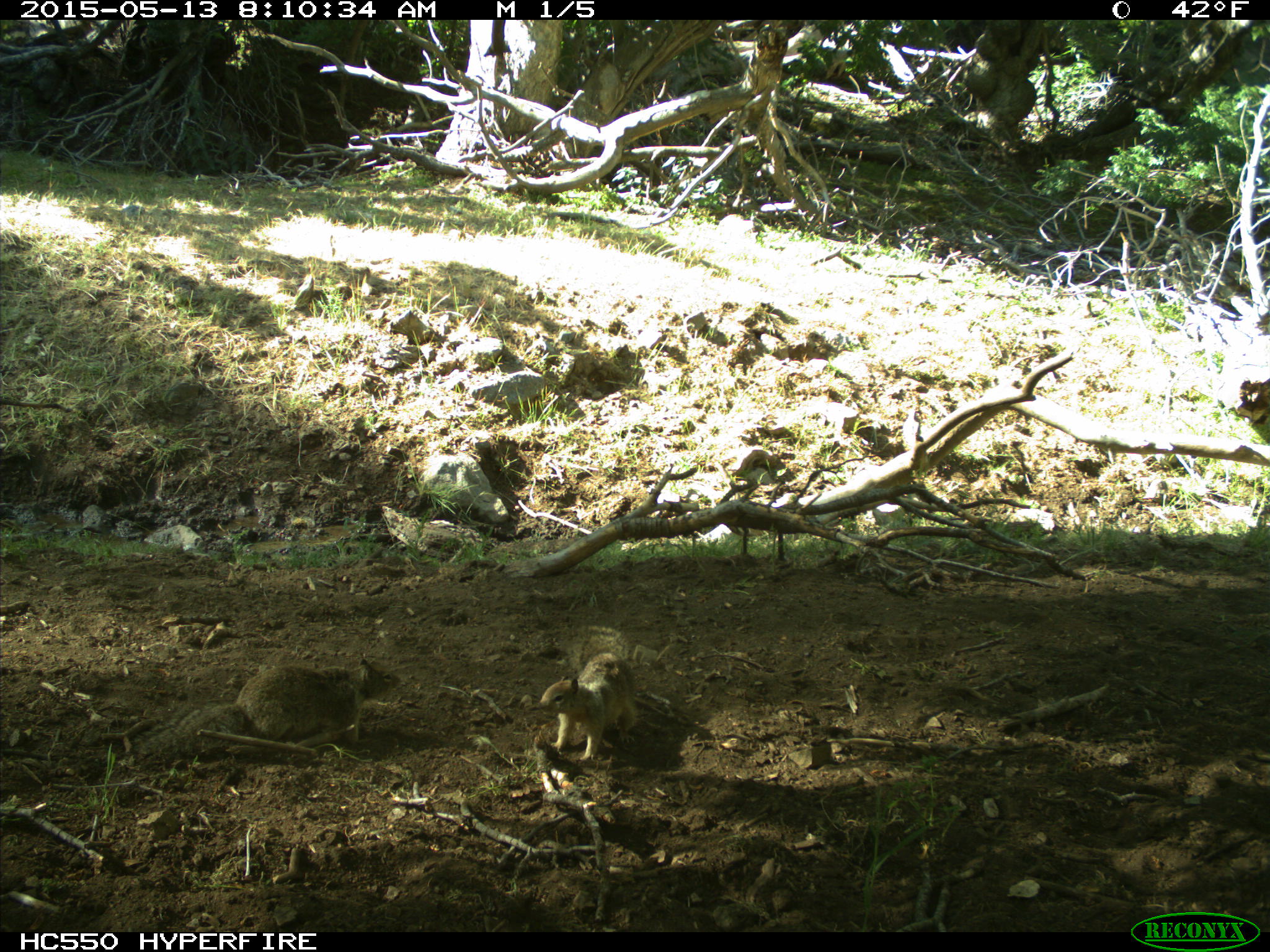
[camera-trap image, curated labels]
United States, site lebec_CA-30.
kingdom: Animalia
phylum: Chordata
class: Mammalia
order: Rodentia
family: Sciuridae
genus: Otospermophilus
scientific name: Otospermophilus beecheyi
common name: california ground squirrel